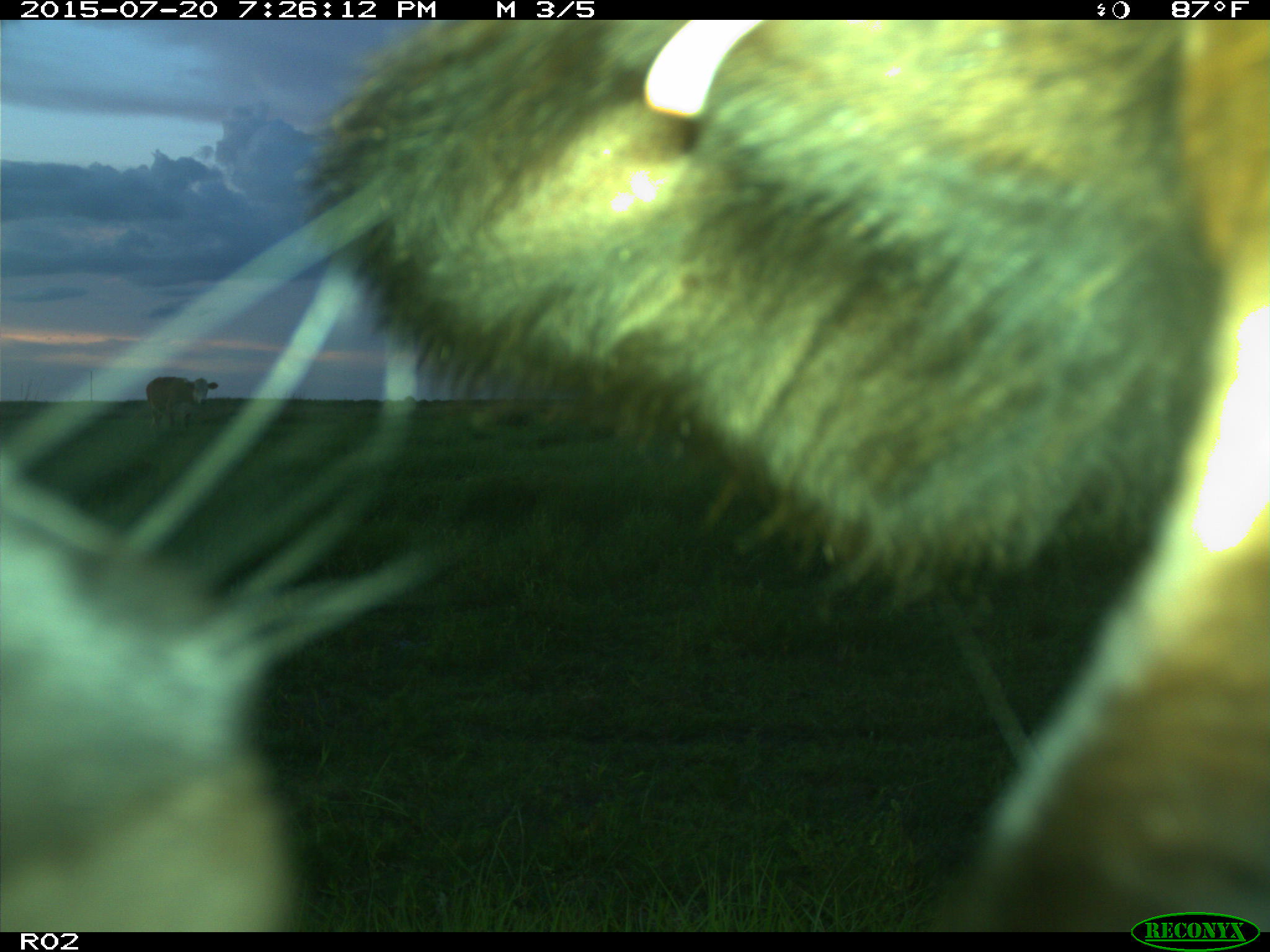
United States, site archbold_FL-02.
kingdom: Animalia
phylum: Chordata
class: Mammalia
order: Artiodactyla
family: Bovidae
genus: Bos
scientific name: Bos taurus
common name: domestic cow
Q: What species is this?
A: Bos taurus (domestic cow).